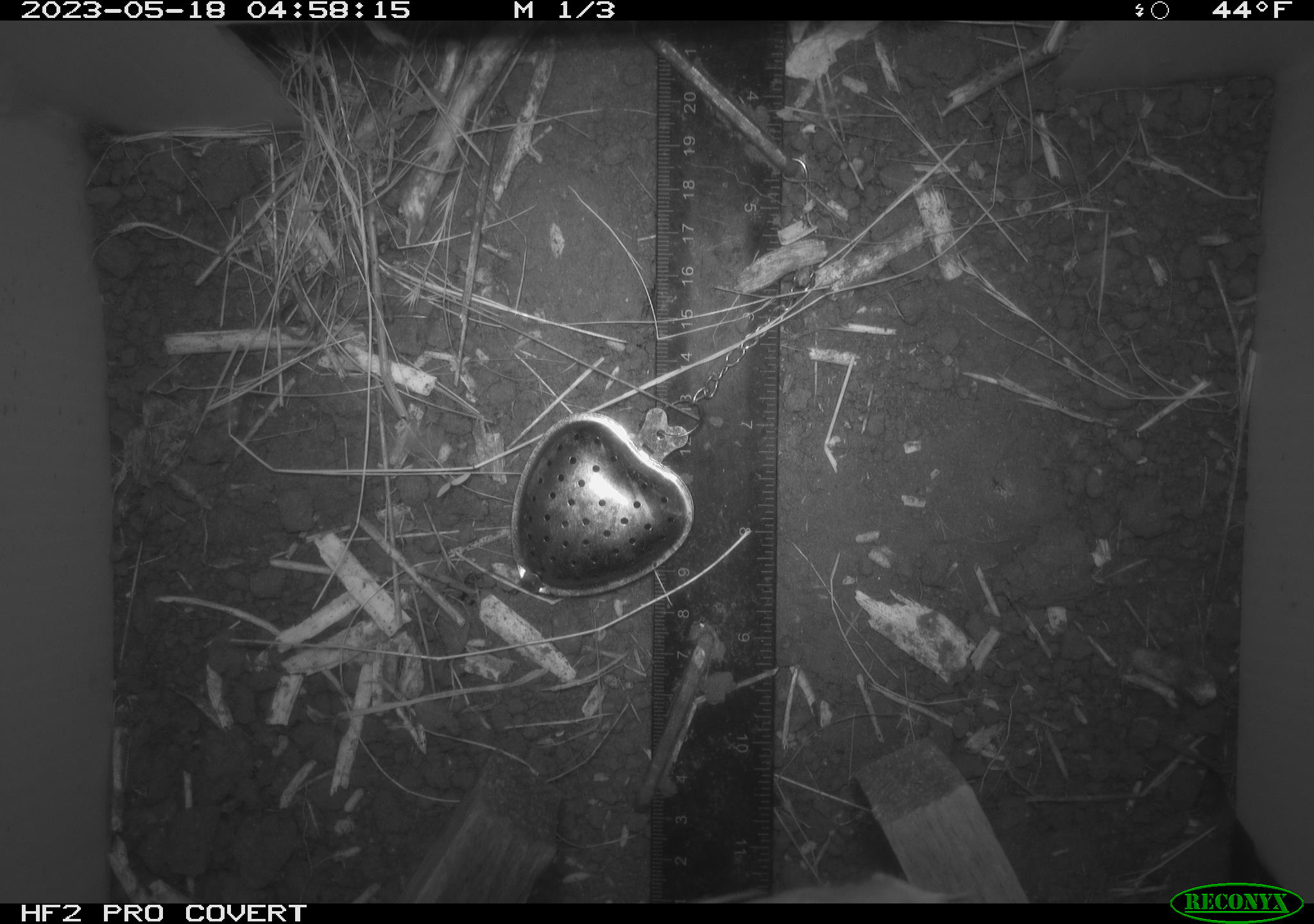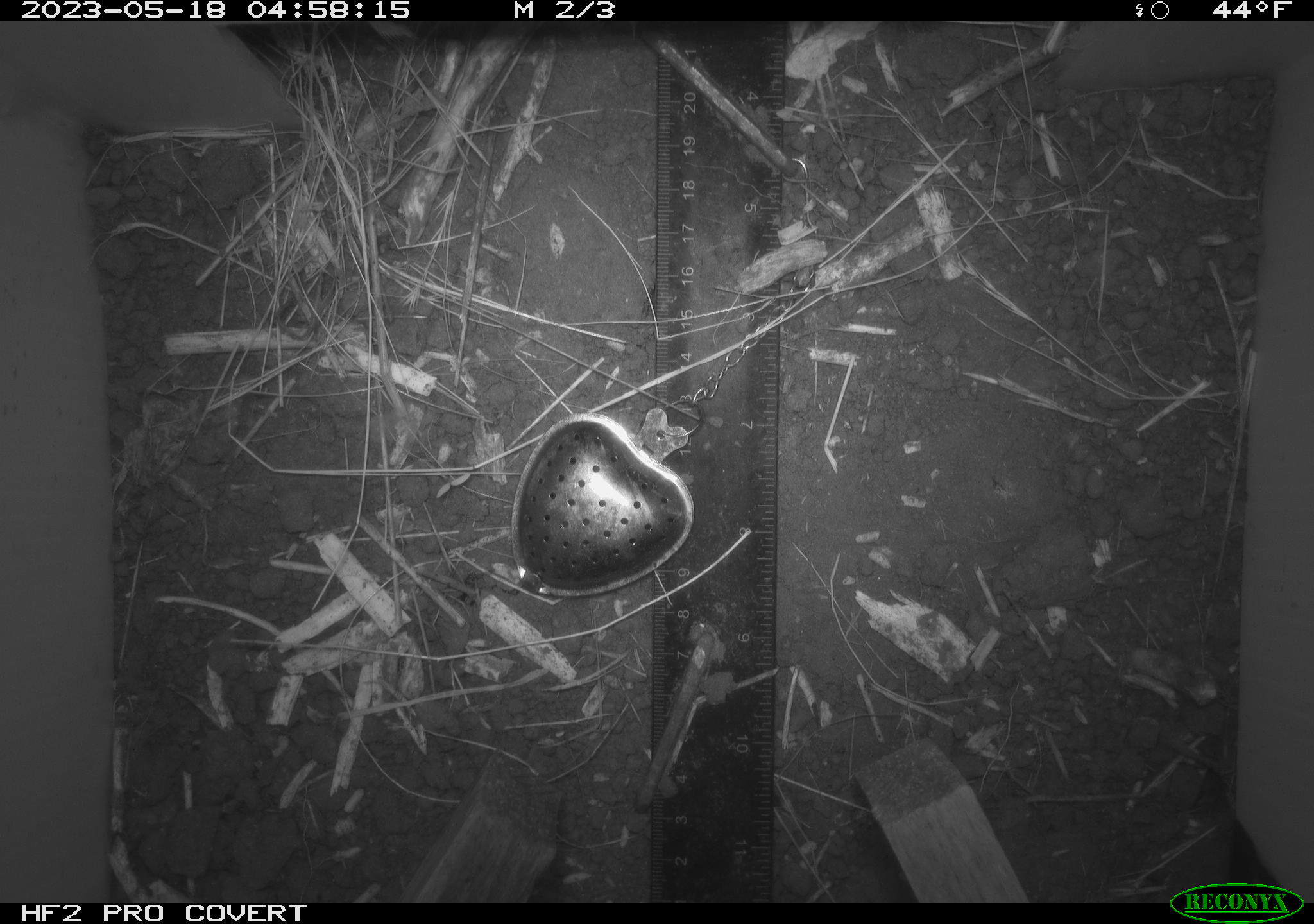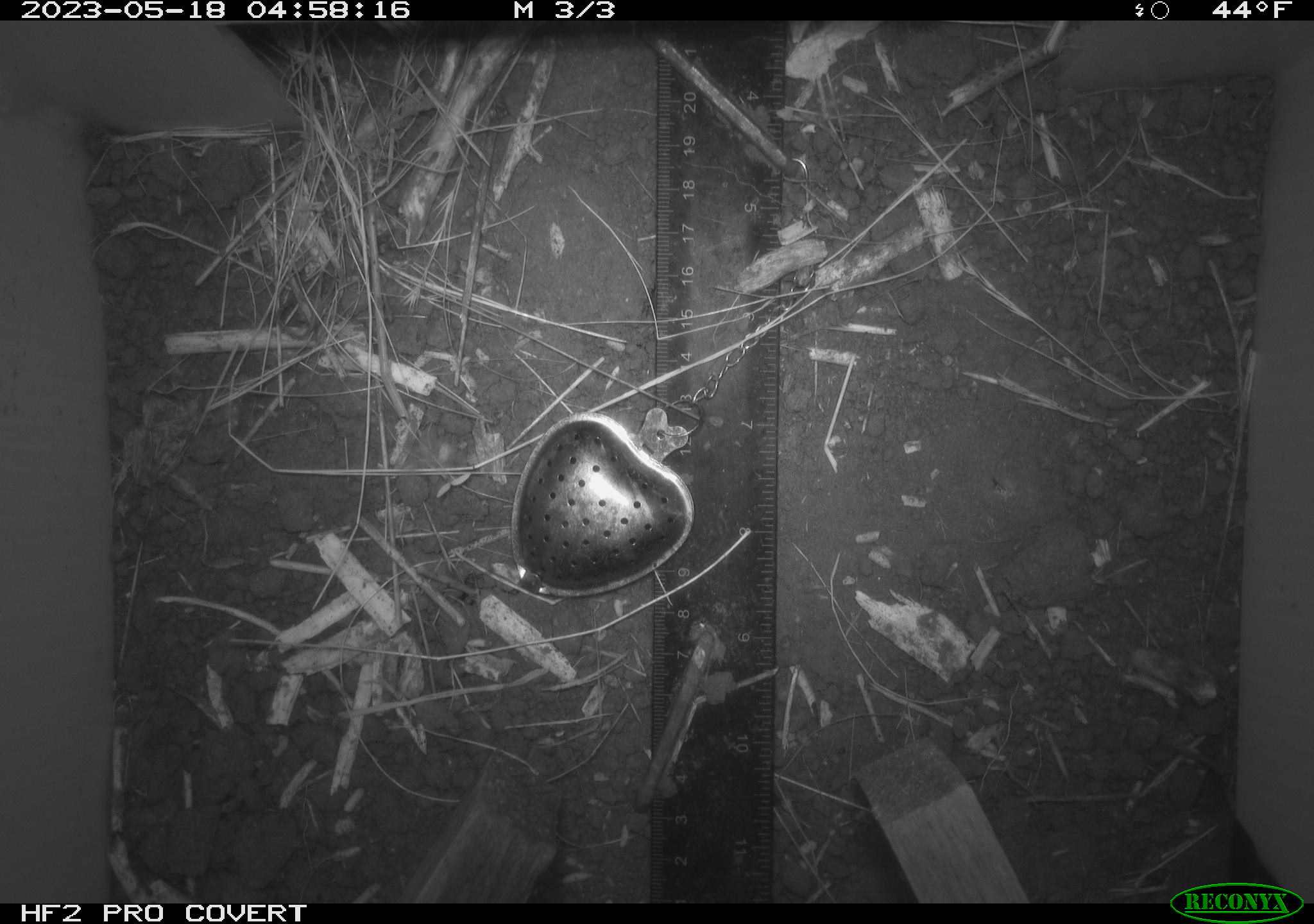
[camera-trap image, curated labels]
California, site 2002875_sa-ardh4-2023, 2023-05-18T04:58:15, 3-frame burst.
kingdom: Animalia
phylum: Chordata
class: Mammalia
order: Rodentia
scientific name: Rodentia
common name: mouse species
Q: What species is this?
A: Mouse species (Rodentia).